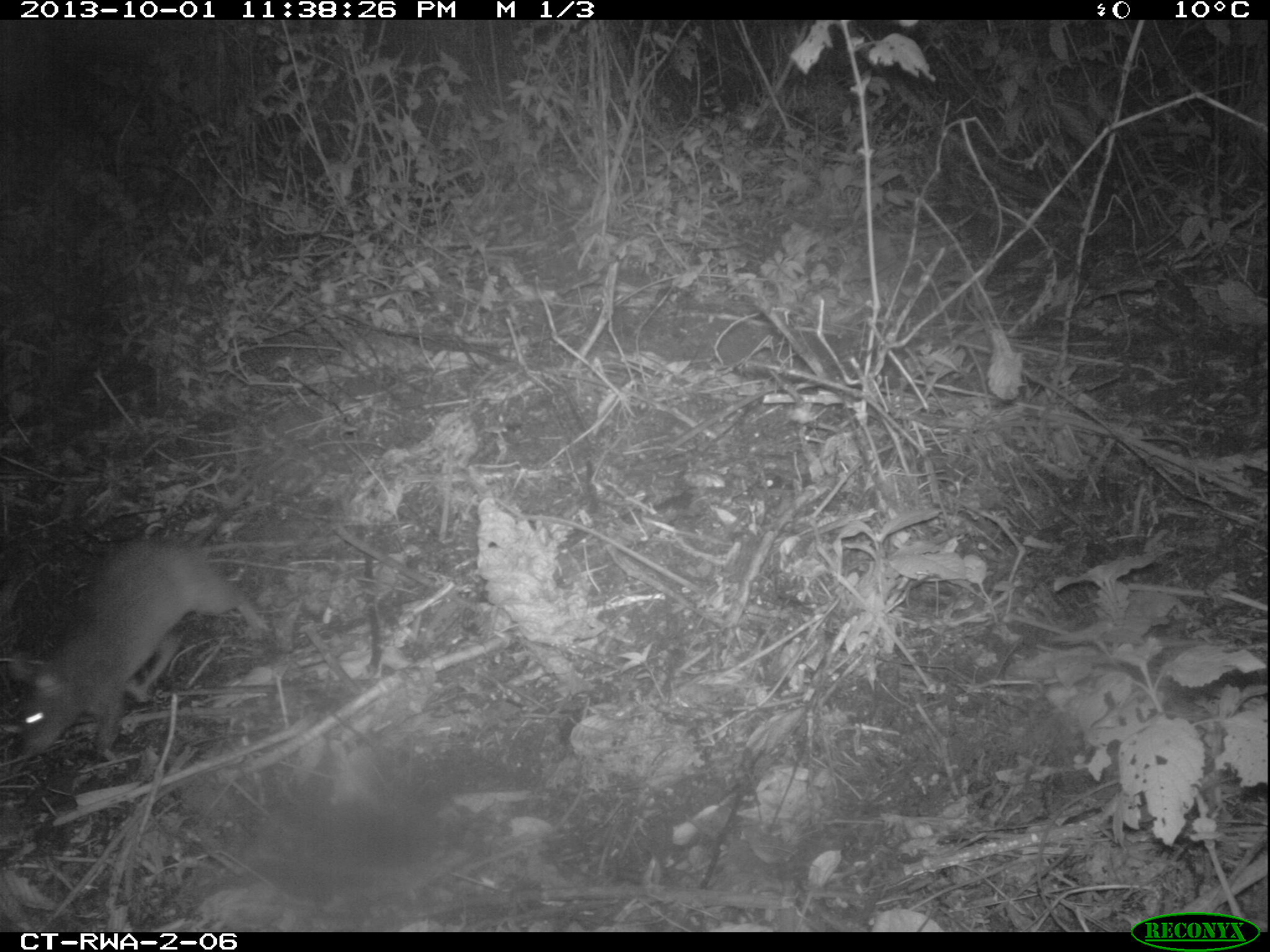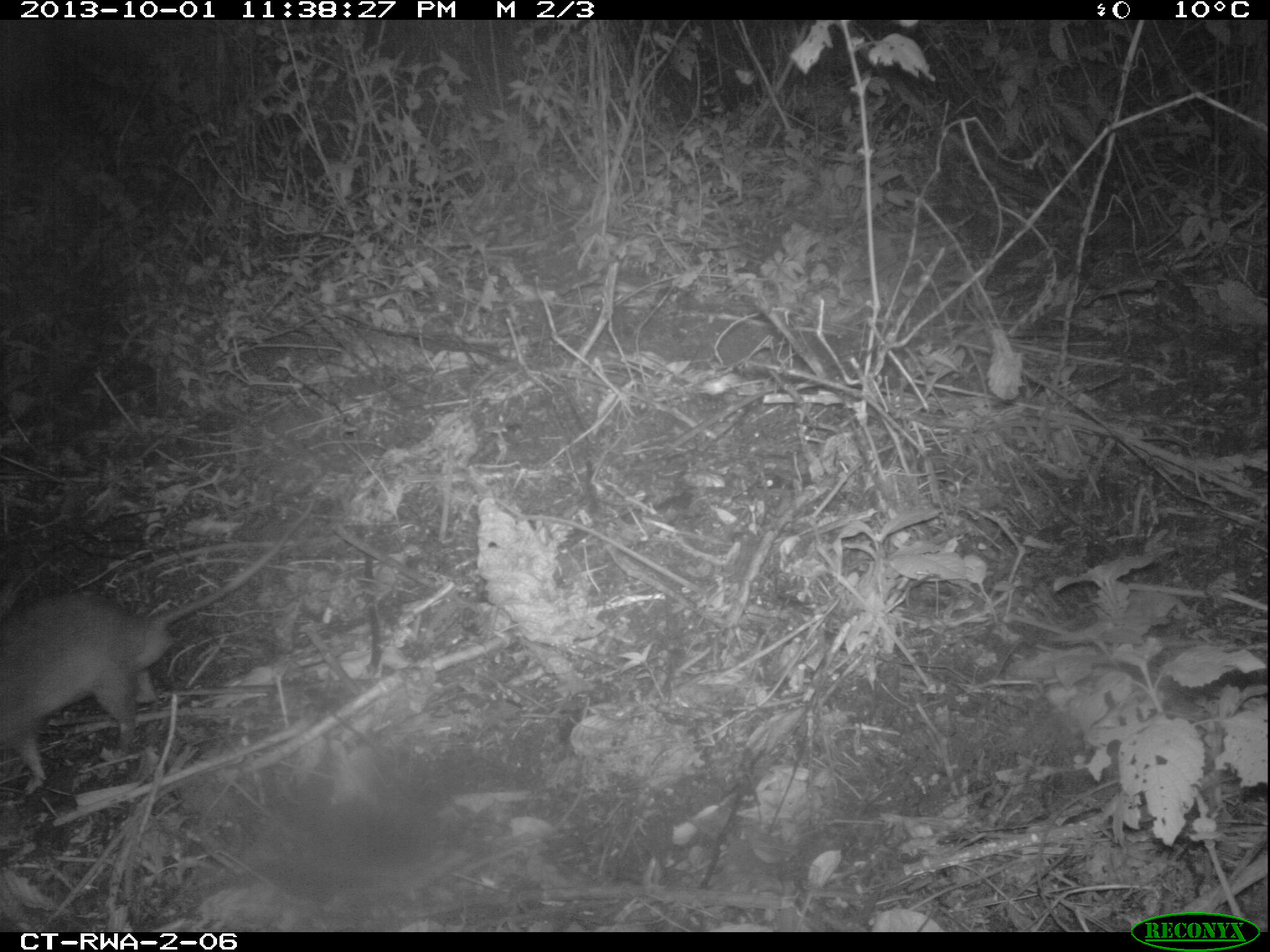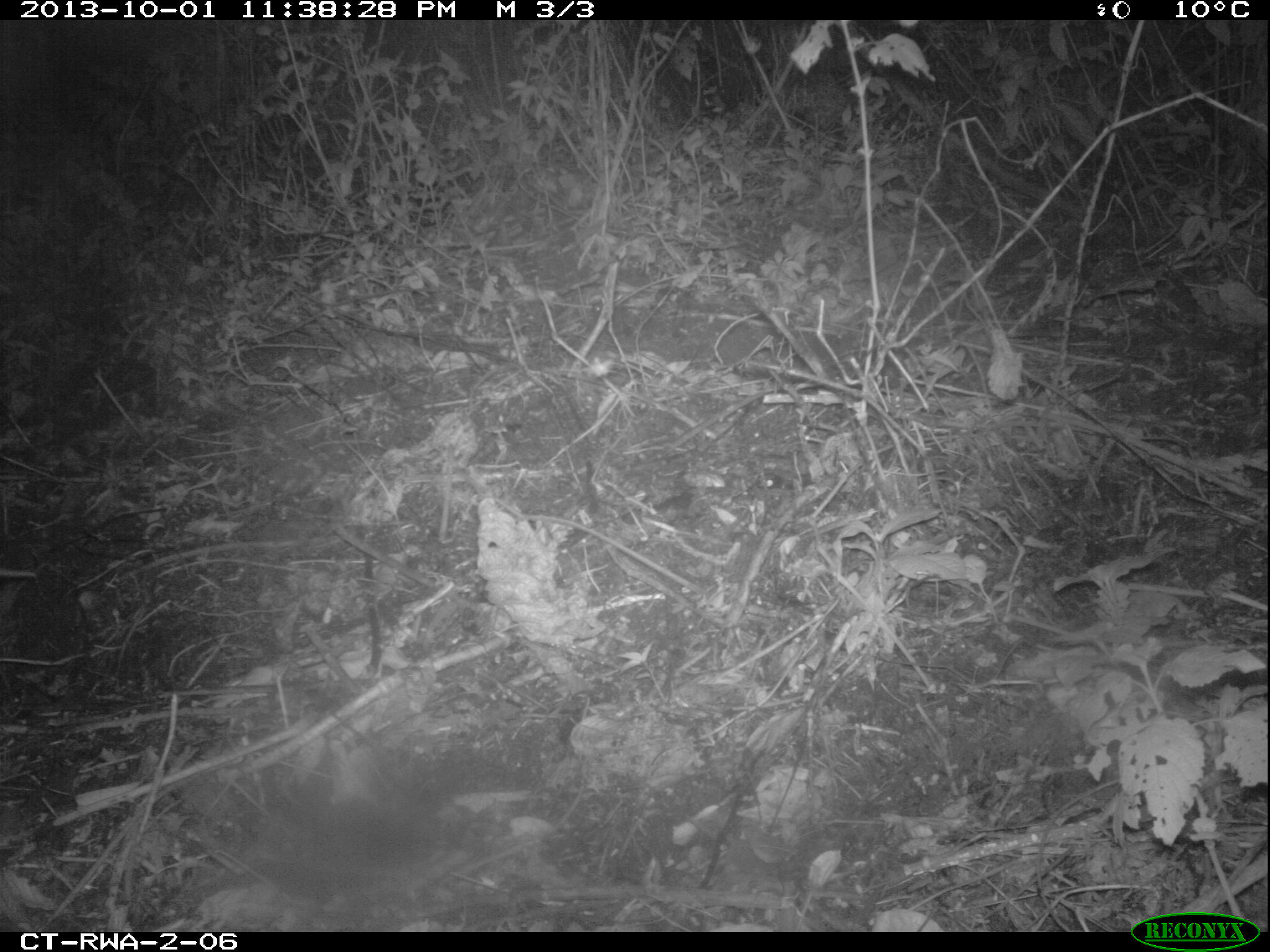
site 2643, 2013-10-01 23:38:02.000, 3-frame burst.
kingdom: Animalia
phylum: Chordata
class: Mammalia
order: Rodentia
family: Nesomyidae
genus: Cricetomys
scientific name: Cricetomys gambianus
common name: african giant pouched rat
Cricetomys gambianus (african giant pouched rat), count 1.